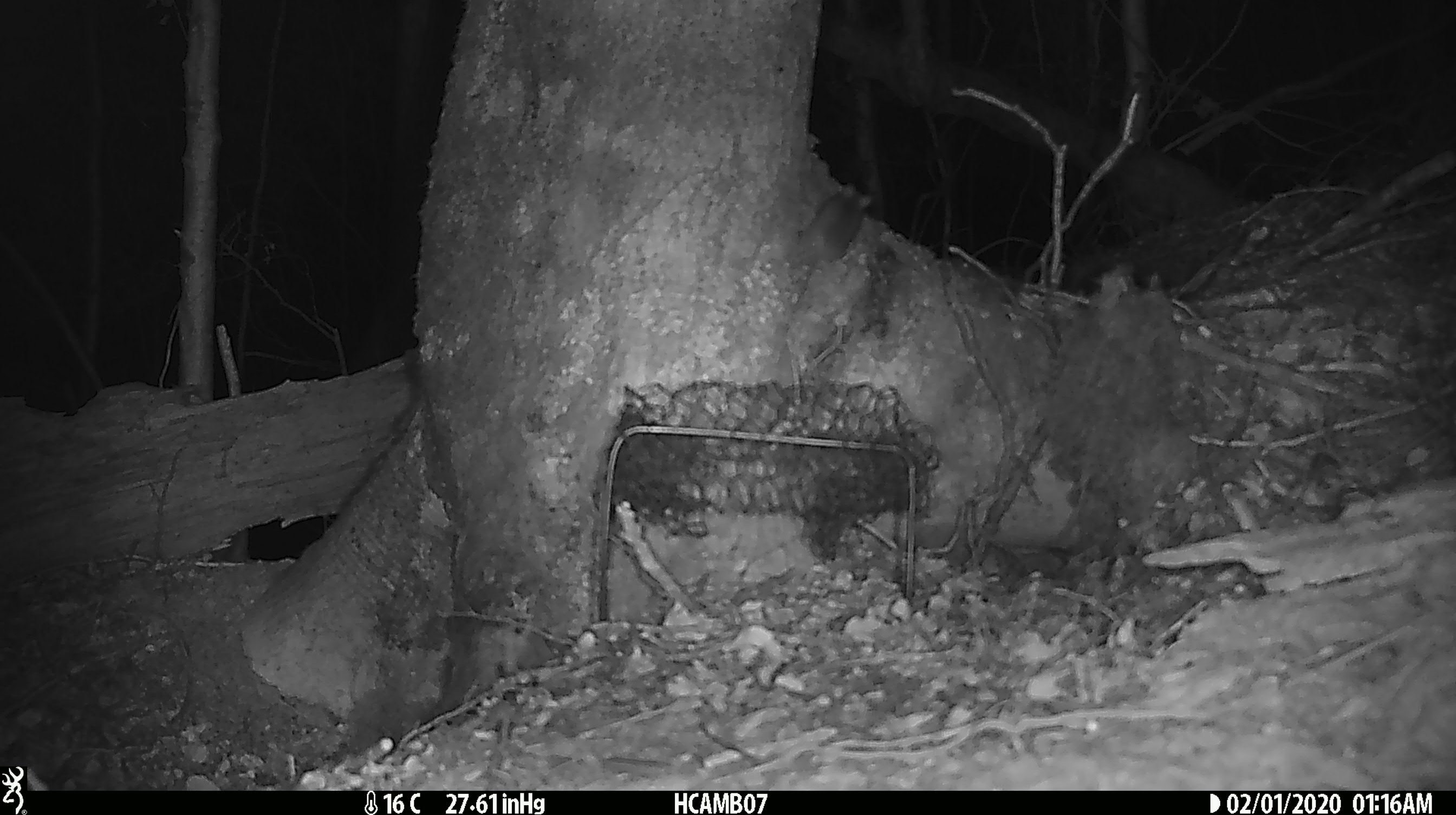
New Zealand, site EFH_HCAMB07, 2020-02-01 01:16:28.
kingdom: Animalia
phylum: Chordata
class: Mammalia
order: Rodentia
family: Muridae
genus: Mus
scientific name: Mus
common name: mouse